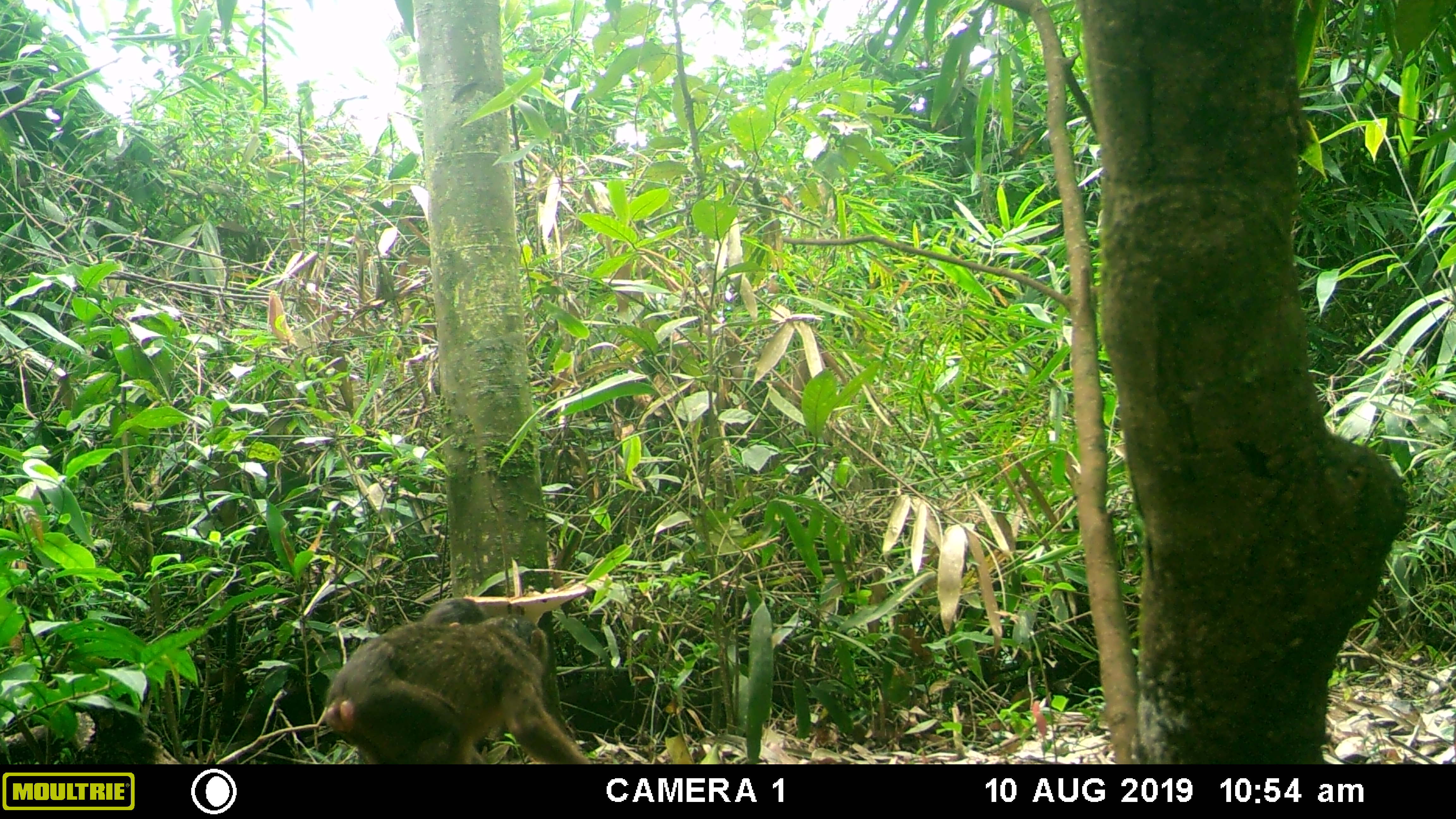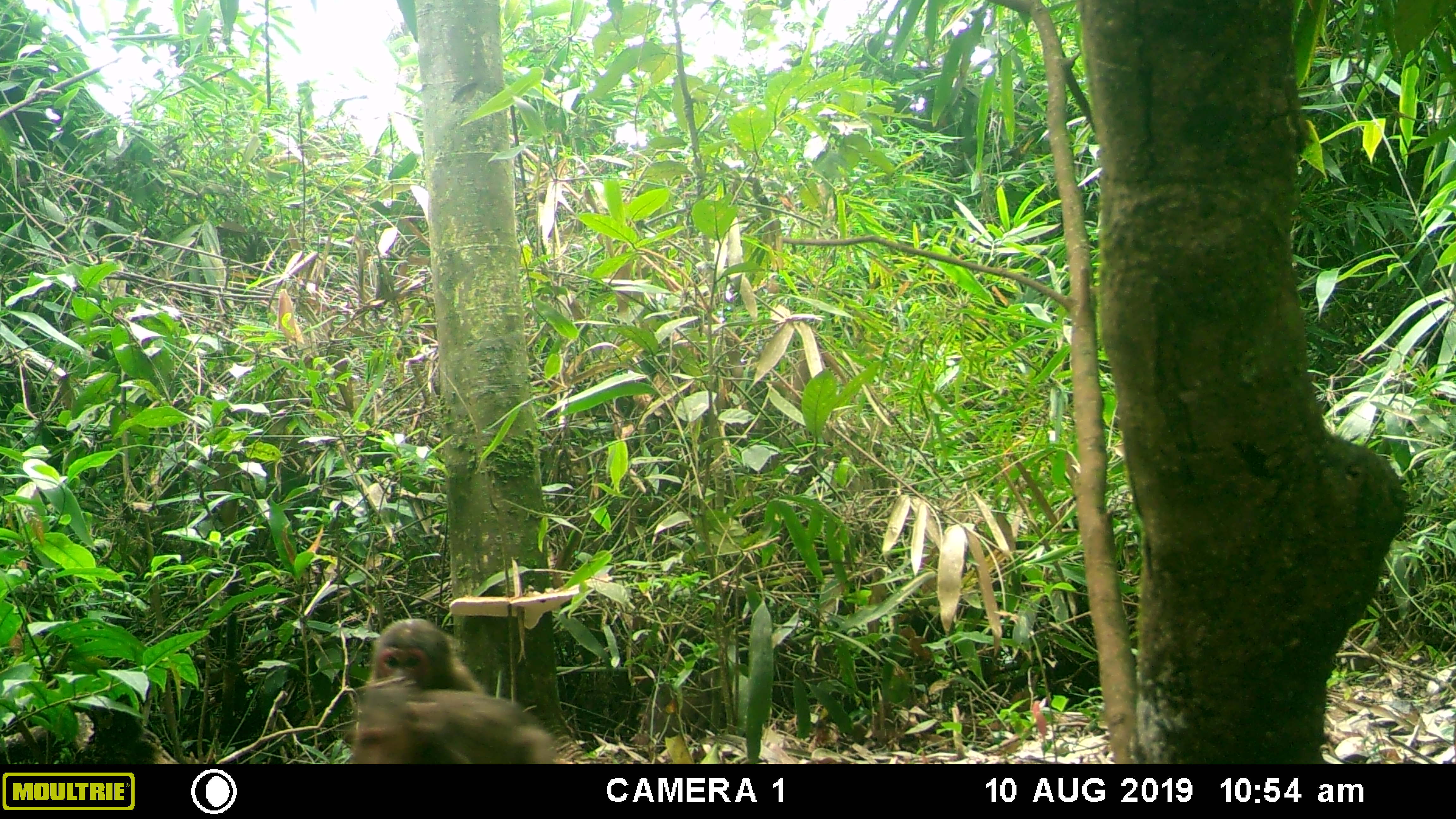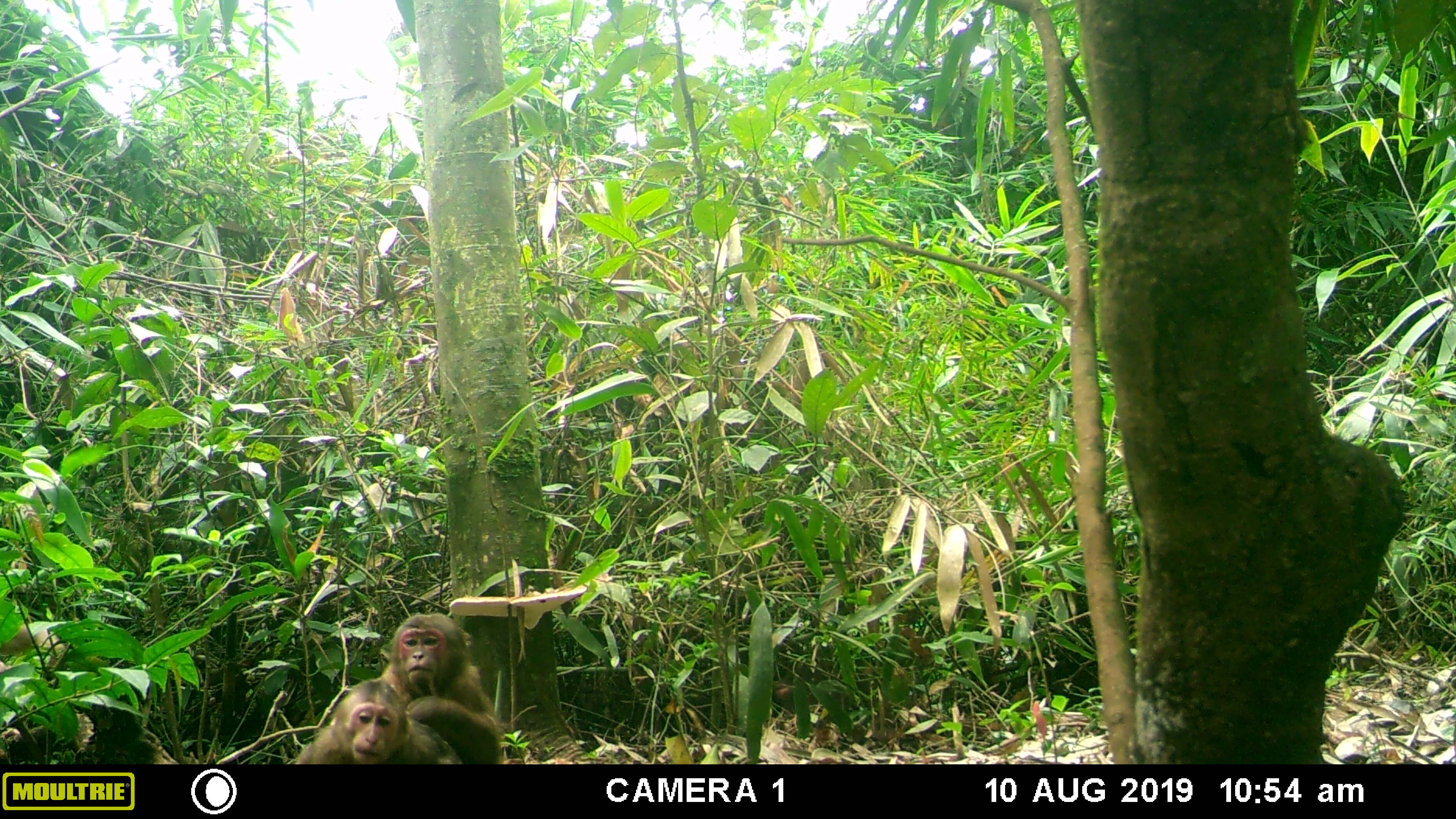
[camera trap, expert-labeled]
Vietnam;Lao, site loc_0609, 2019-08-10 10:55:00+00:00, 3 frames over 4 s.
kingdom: Animalia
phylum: Chordata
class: Mammalia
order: Primates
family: Cercopithecidae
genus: Macaca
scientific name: Macaca arctoides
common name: stump-tailed macaque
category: stump tailed macaque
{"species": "stump tailed macaque (stump-tailed macaque) (Macaca arctoides)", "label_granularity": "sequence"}